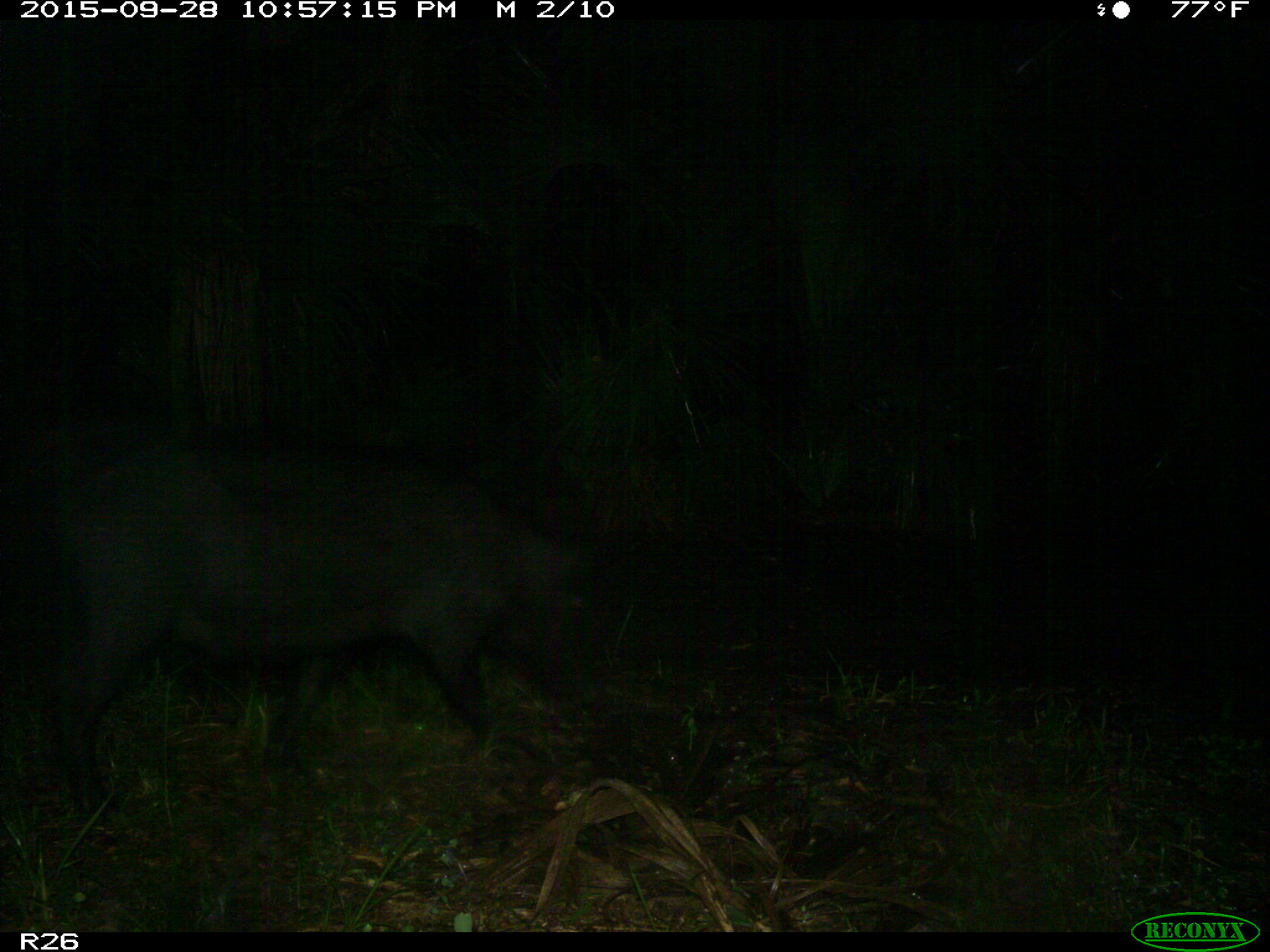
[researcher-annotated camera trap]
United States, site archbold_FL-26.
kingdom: Animalia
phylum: Chordata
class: Mammalia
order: Artiodactyla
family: Suidae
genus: Sus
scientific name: Sus scrofa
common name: wild boar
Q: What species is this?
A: Sus scrofa (wild boar).